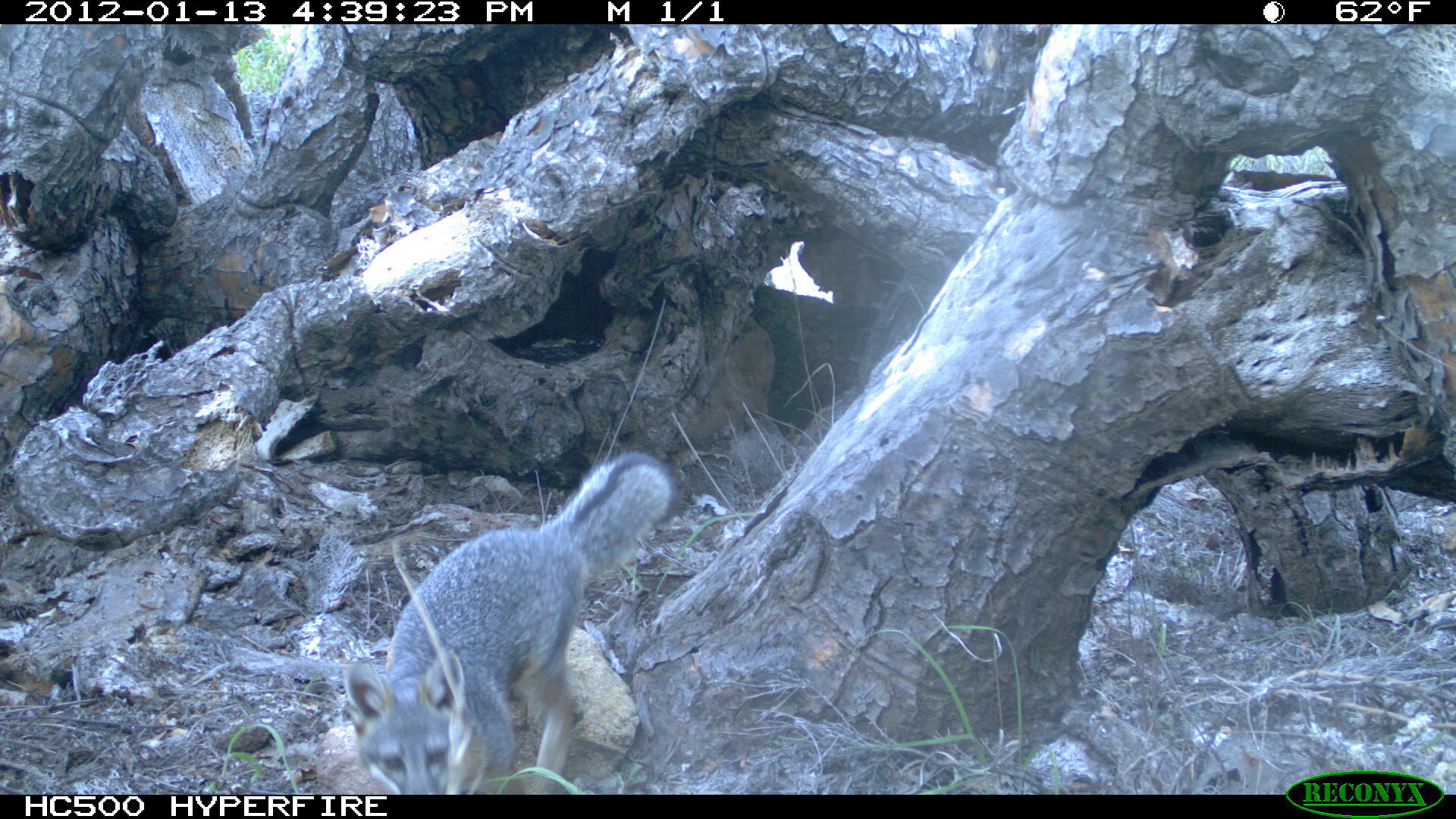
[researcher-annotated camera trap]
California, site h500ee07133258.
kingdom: Animalia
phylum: Chordata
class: Mammalia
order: Carnivora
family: Canidae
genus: Urocyon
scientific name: Urocyon littoralis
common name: island fox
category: fox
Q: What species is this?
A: Fox (island fox) (Urocyon littoralis).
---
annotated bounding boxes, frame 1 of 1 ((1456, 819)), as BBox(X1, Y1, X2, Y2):
fox: BBox(344, 449, 679, 794)